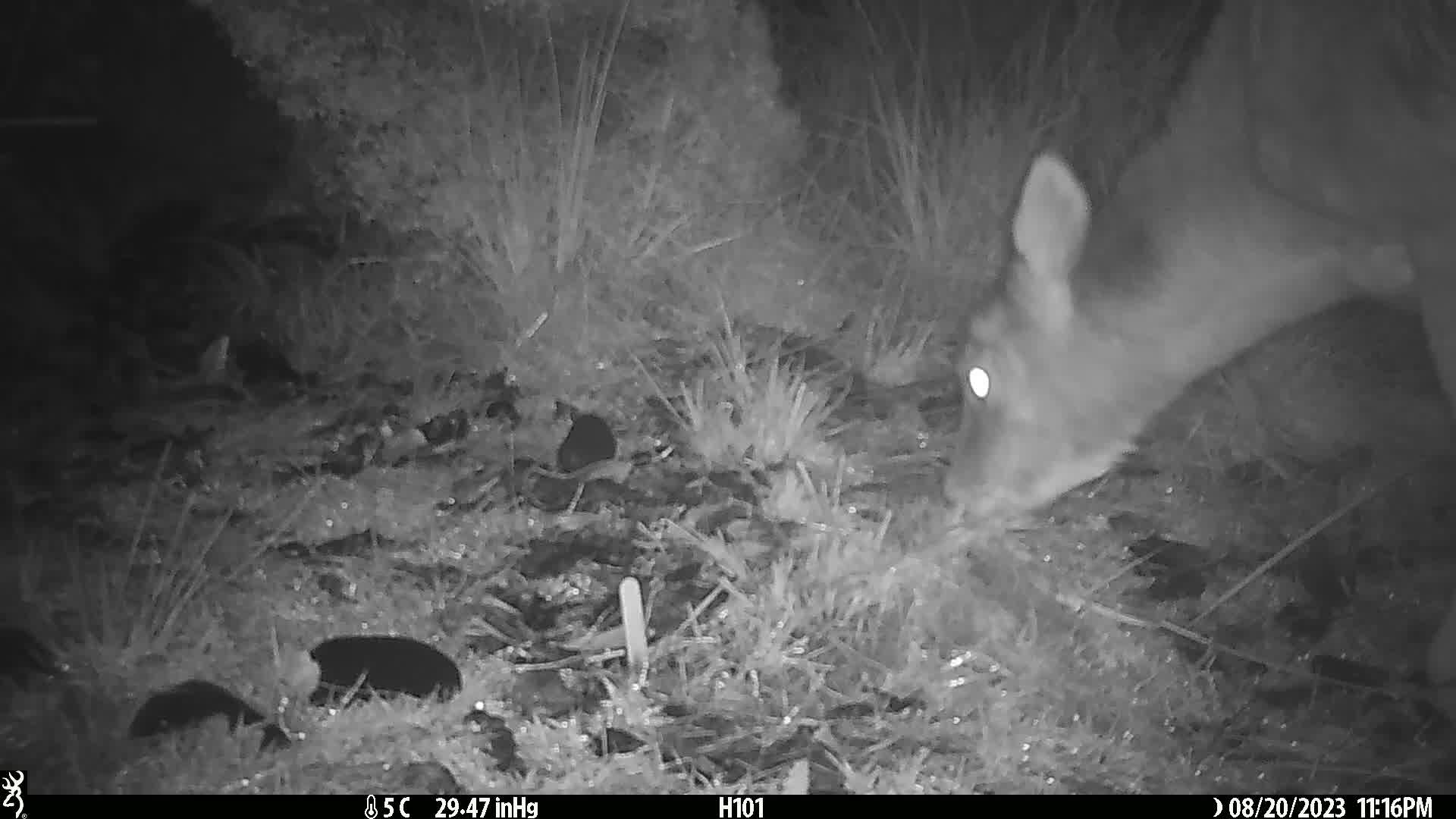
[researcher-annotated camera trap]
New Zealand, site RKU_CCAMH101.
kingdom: Animalia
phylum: Chordata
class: Mammalia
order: Artiodactyla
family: Cervidae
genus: Odocoileus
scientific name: Odocoileus virginianus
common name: white-tailed deer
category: white tailed deer